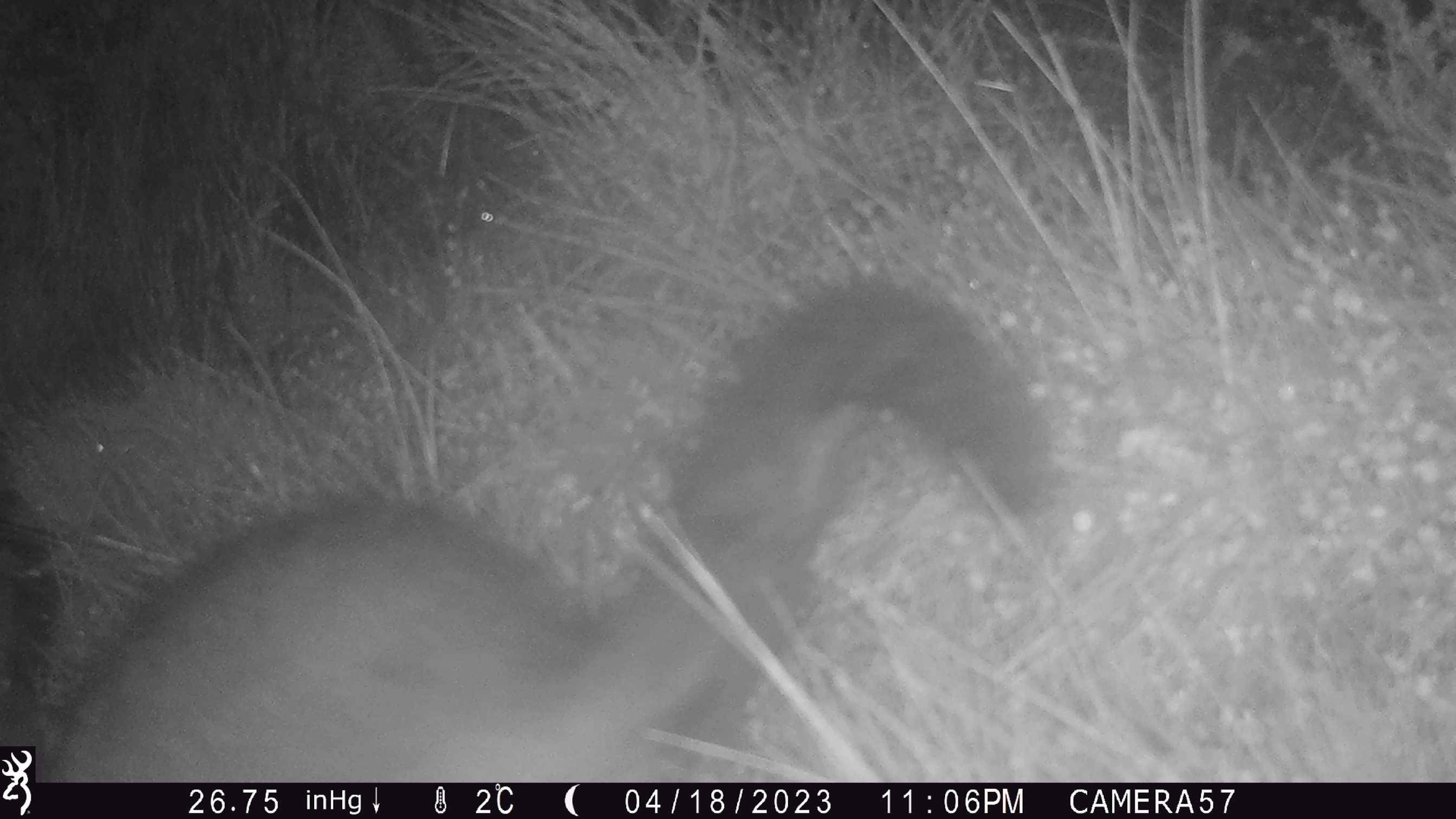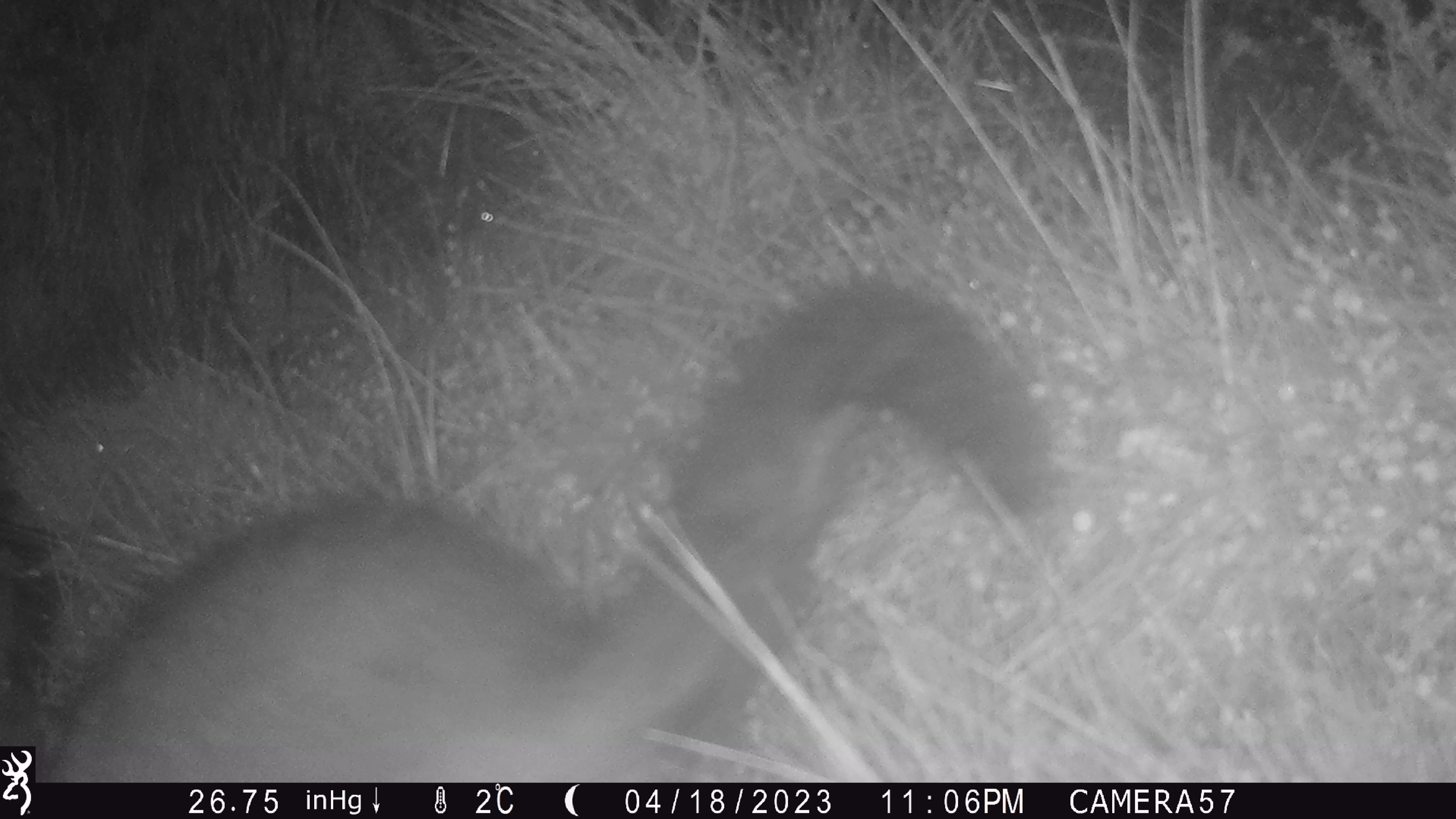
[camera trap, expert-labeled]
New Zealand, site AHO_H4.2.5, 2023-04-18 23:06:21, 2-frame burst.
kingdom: Animalia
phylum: Chordata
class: Mammalia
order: Diprotodontia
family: Phalangeridae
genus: Trichosurus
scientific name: Trichosurus vulpecula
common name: common brushtail possum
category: possum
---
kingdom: Animalia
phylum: Chordata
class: Mammalia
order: Carnivora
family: Mustelidae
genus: Mustela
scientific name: Mustela erminea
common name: stoat